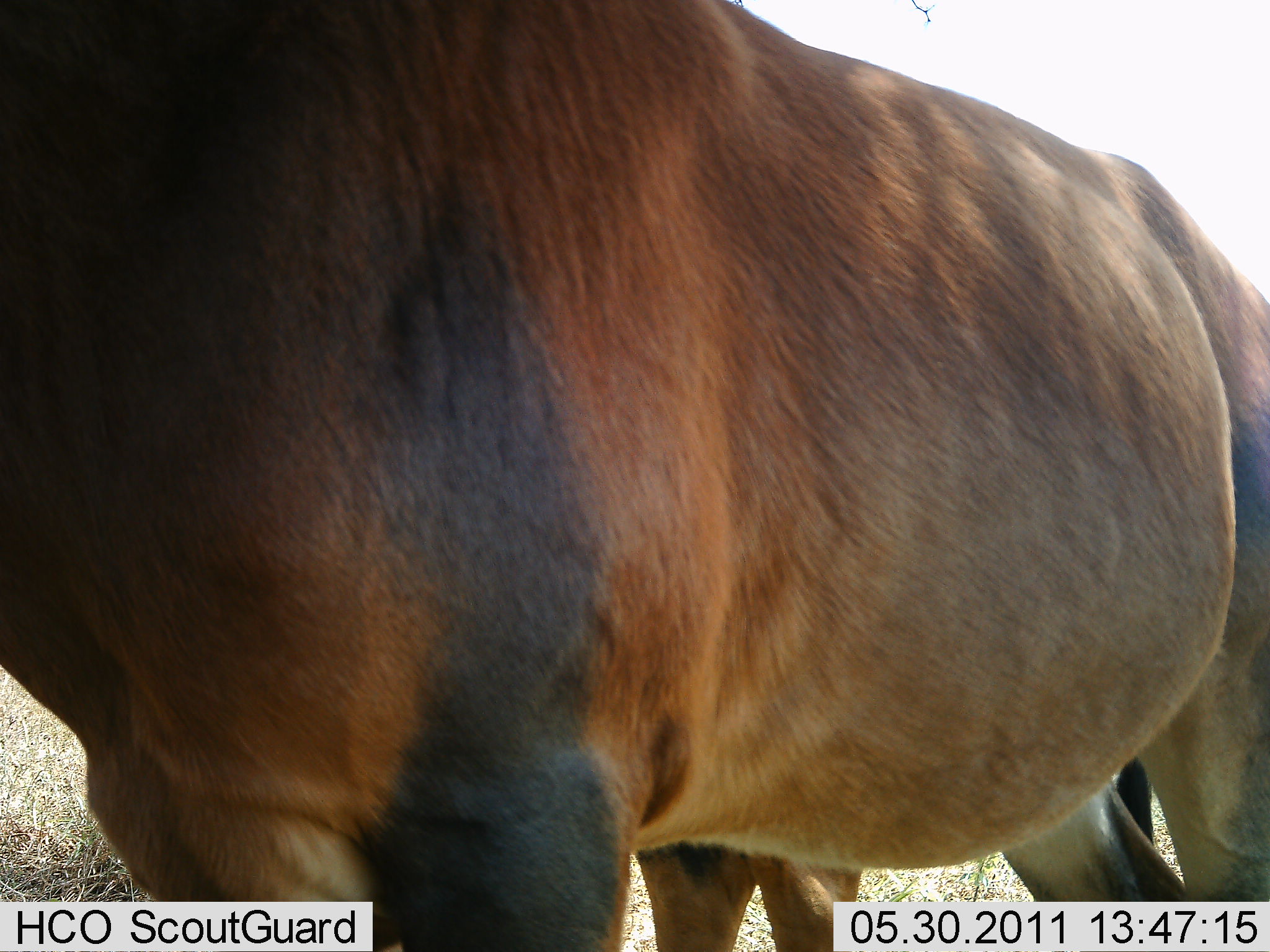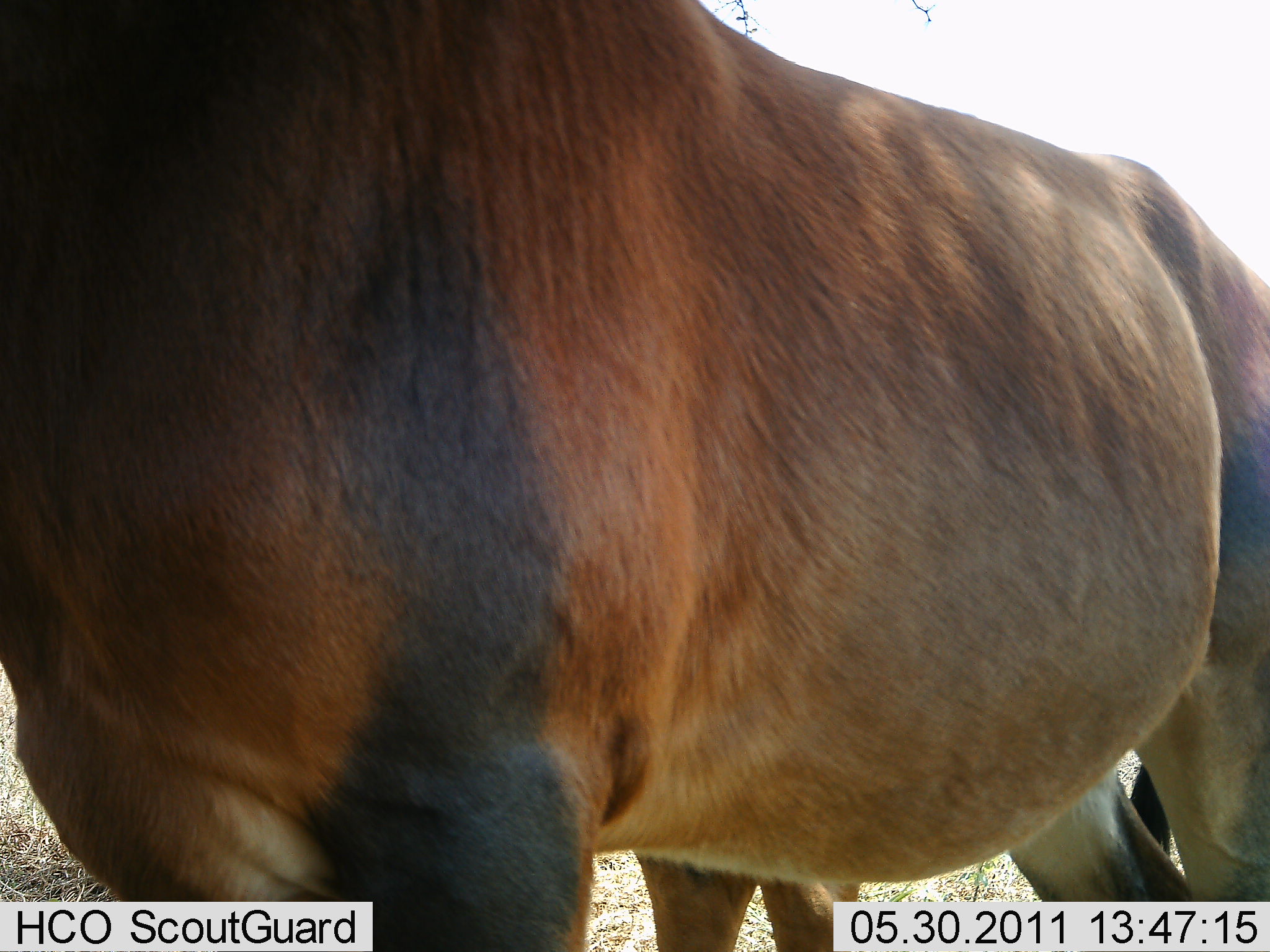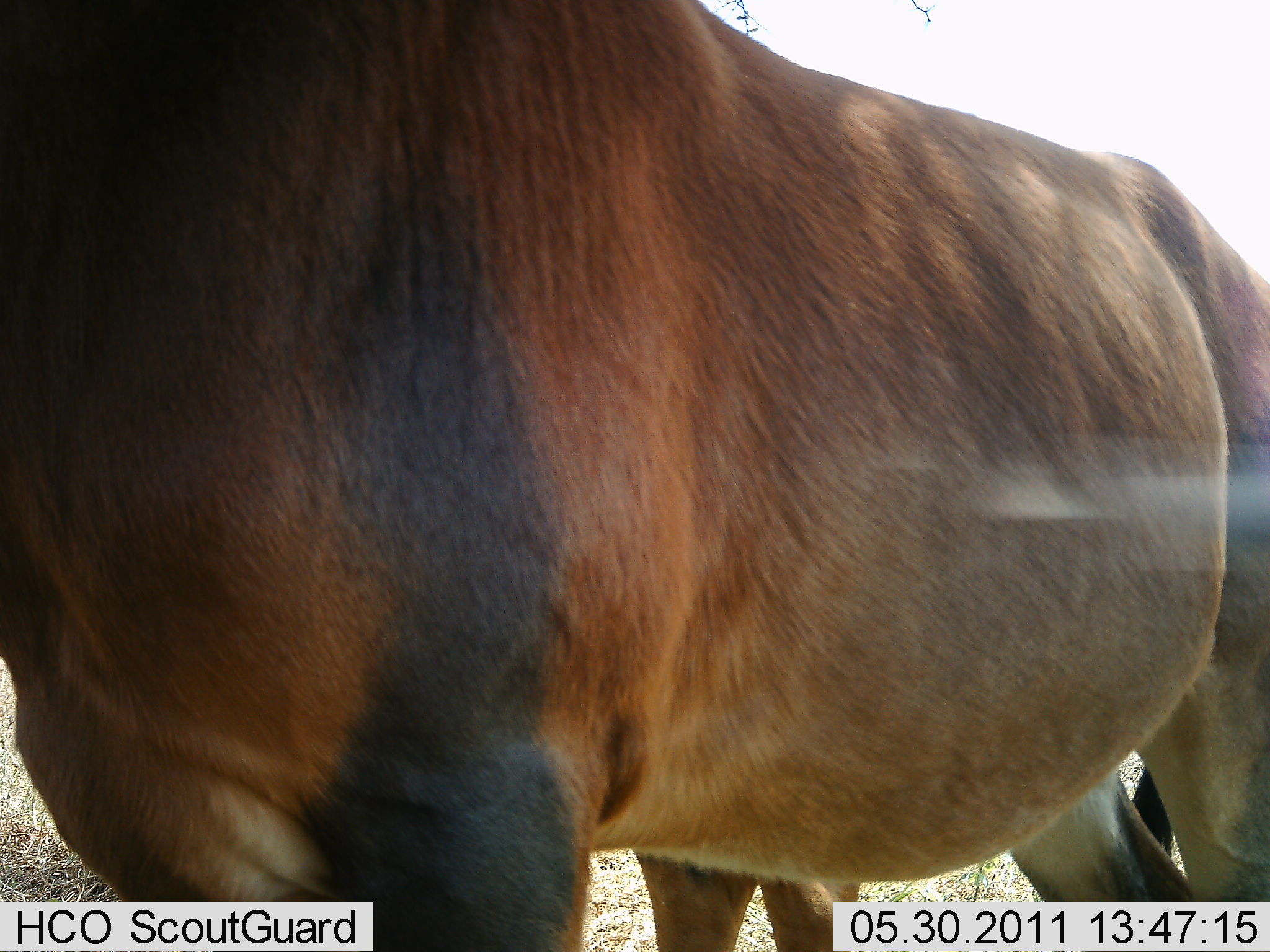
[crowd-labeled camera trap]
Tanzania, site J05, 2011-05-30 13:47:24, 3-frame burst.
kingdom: Animalia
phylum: Chordata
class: Mammalia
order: Artiodactyla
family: Bovidae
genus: Damaliscus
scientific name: Damaliscus lunatus jimela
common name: topi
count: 1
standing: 100%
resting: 0%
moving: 0%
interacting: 0%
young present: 0%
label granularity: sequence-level